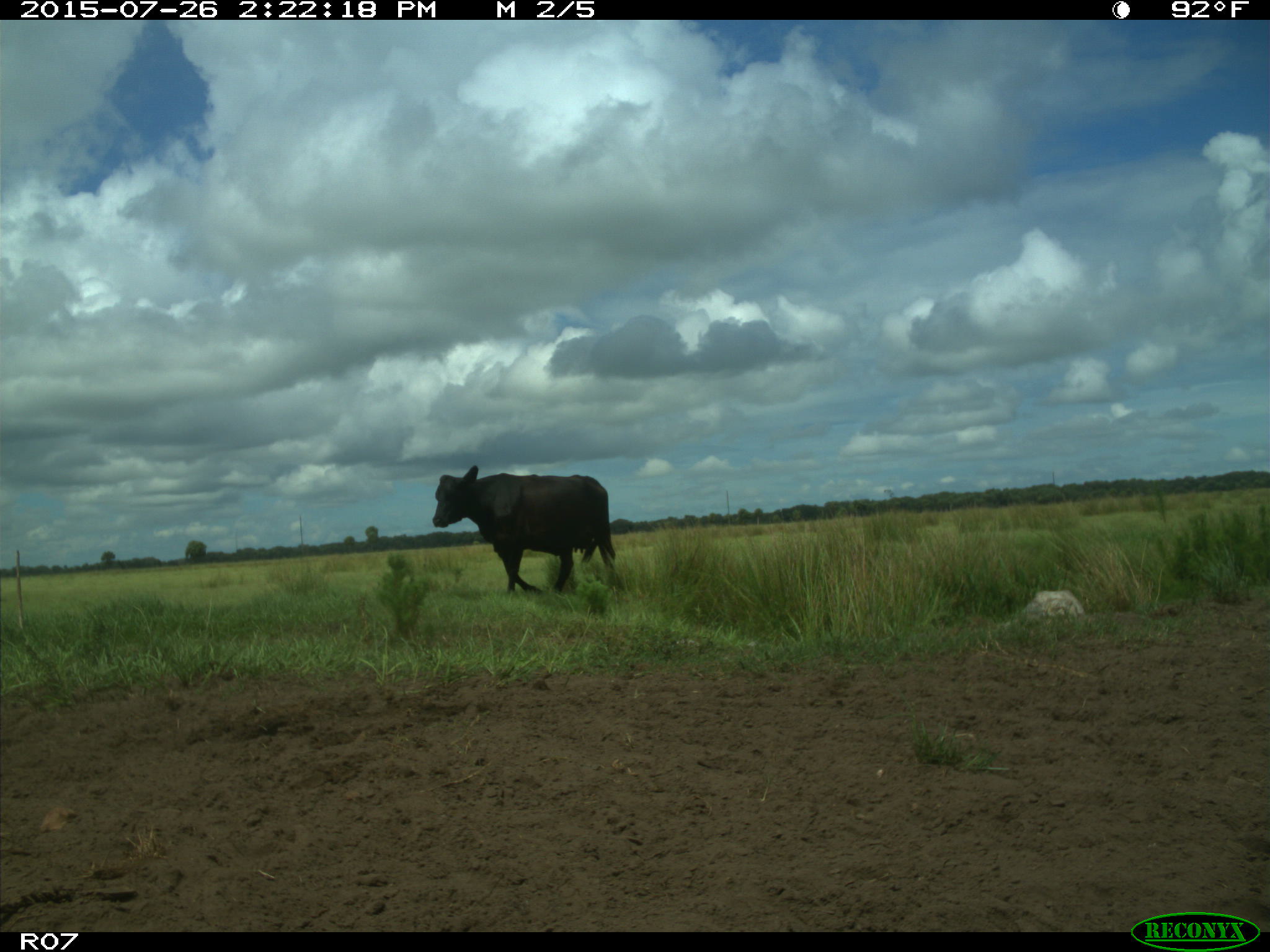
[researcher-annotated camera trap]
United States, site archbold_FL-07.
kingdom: Animalia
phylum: Chordata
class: Mammalia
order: Artiodactyla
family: Bovidae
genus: Bos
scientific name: Bos taurus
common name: domestic cow